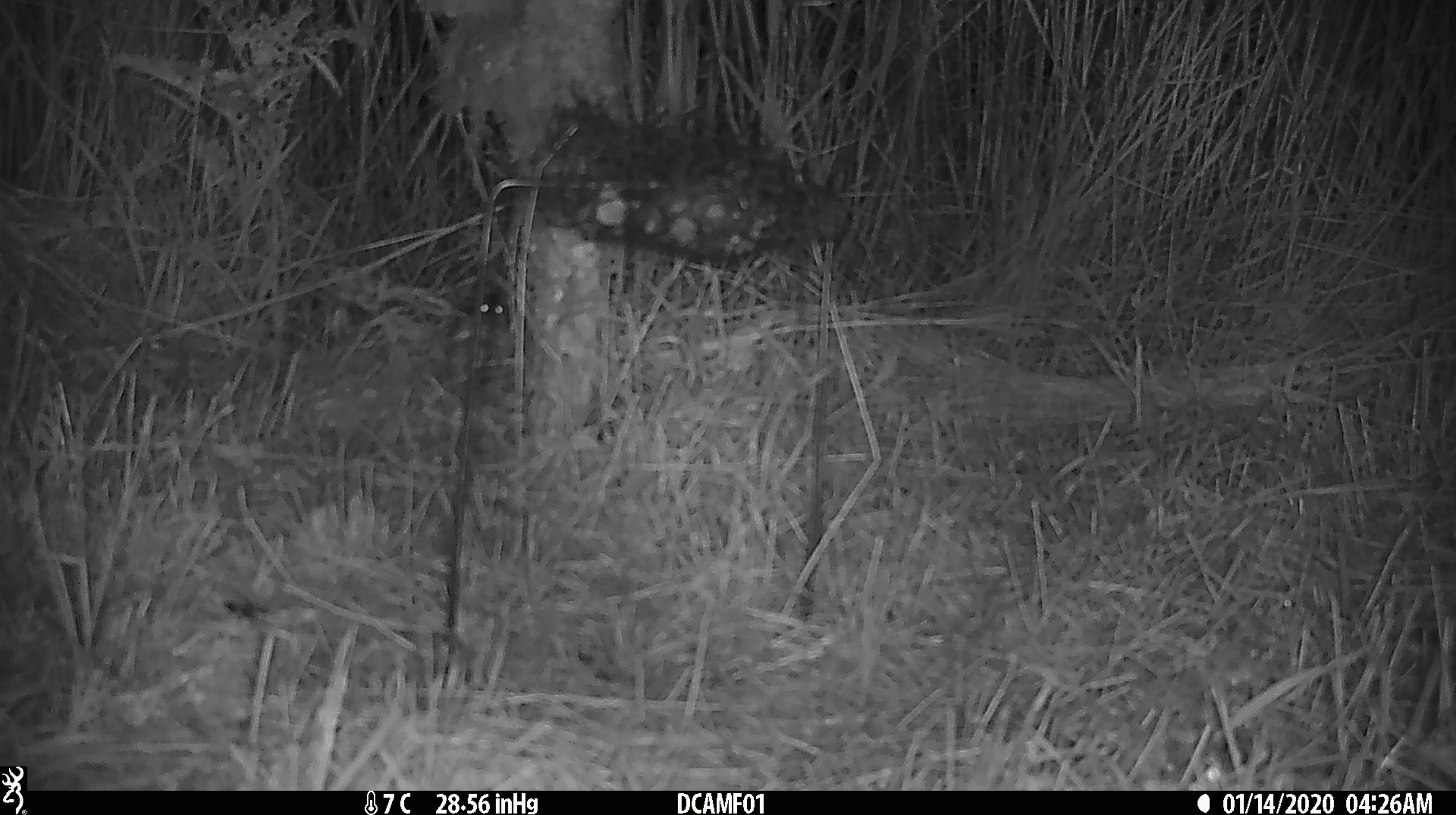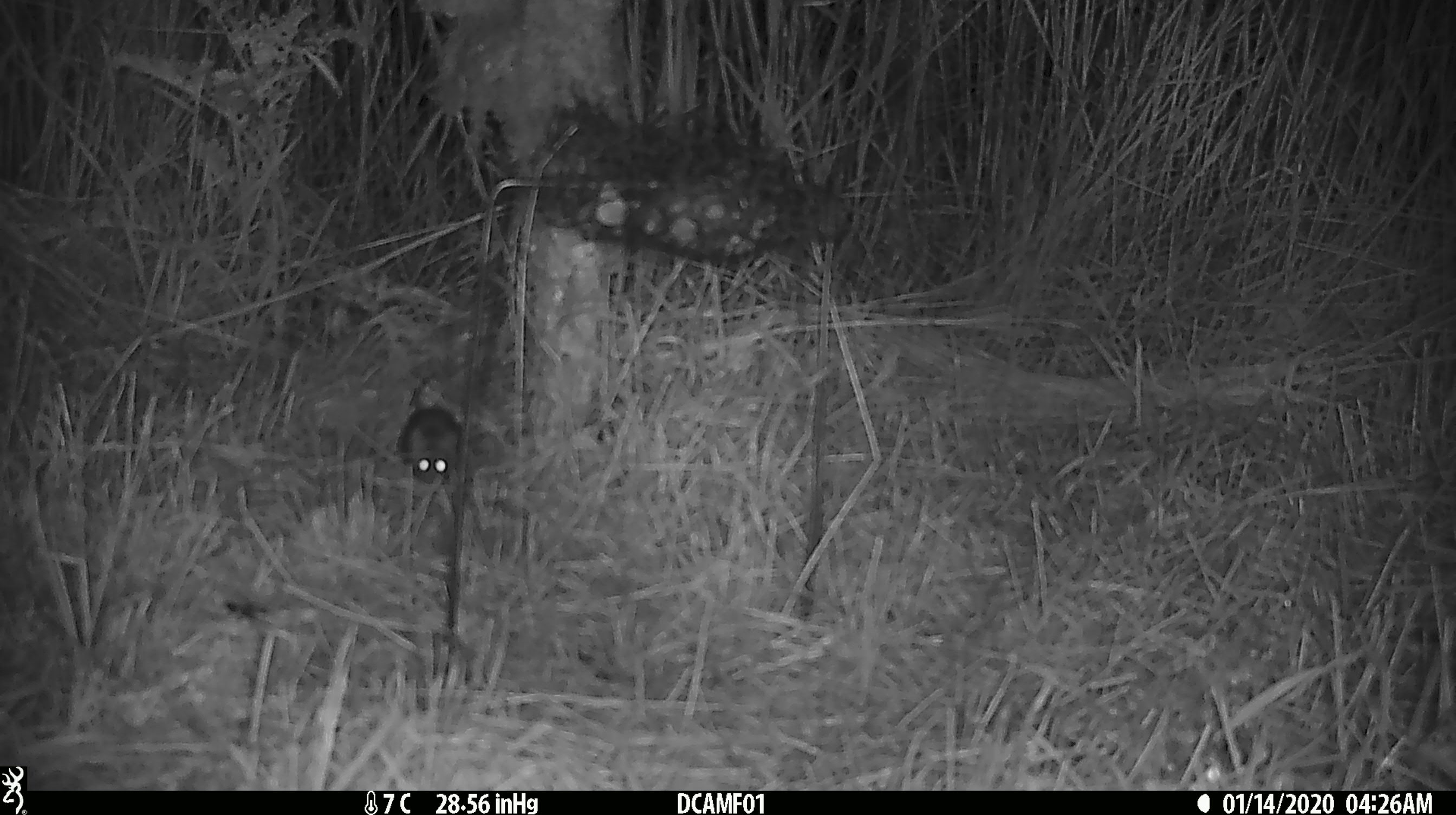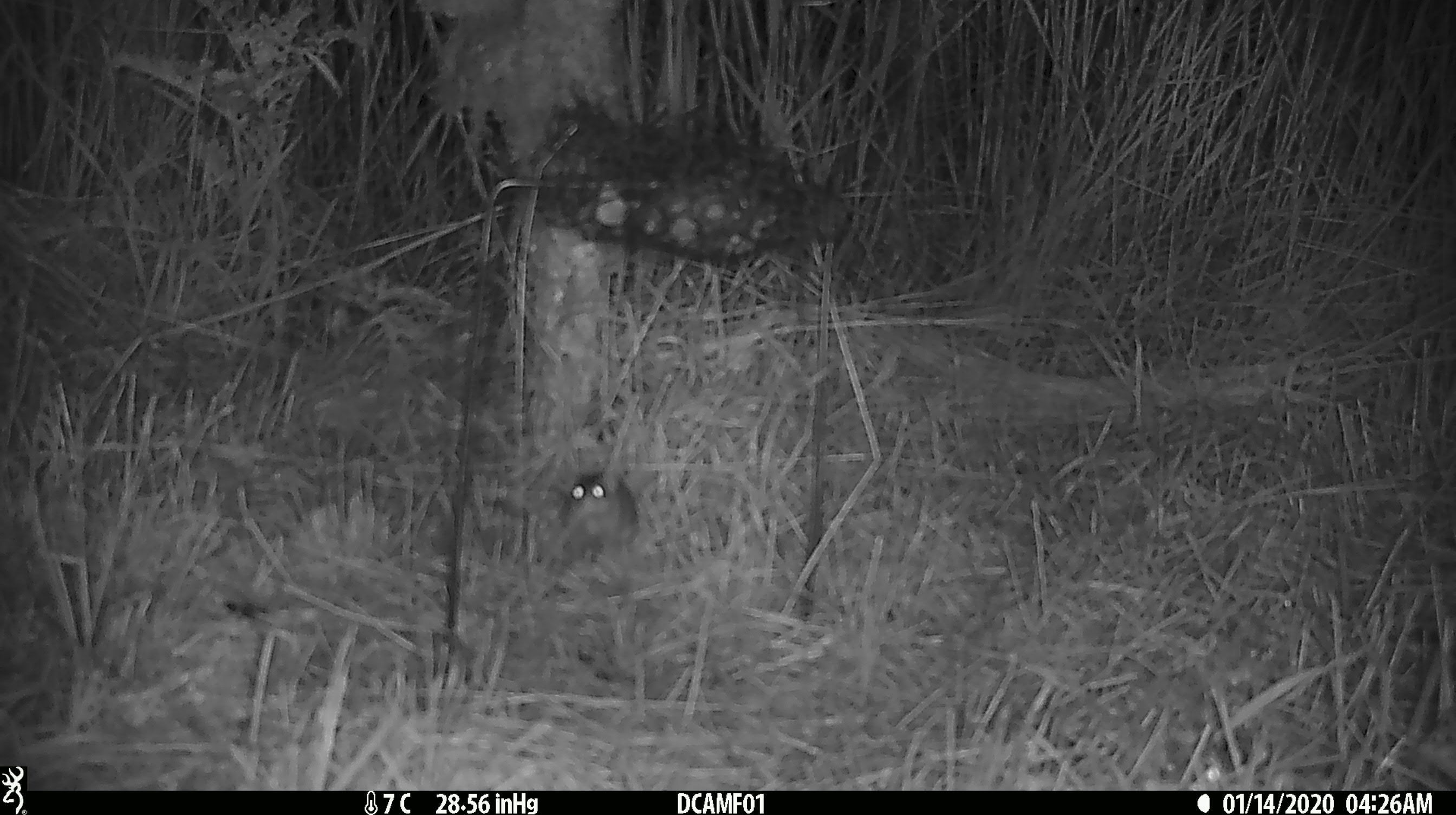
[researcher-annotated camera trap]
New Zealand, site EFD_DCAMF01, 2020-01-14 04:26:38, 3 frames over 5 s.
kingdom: Animalia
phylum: Chordata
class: Mammalia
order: Rodentia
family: Muridae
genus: Mus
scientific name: Mus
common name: mouse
Mouse (Mus).